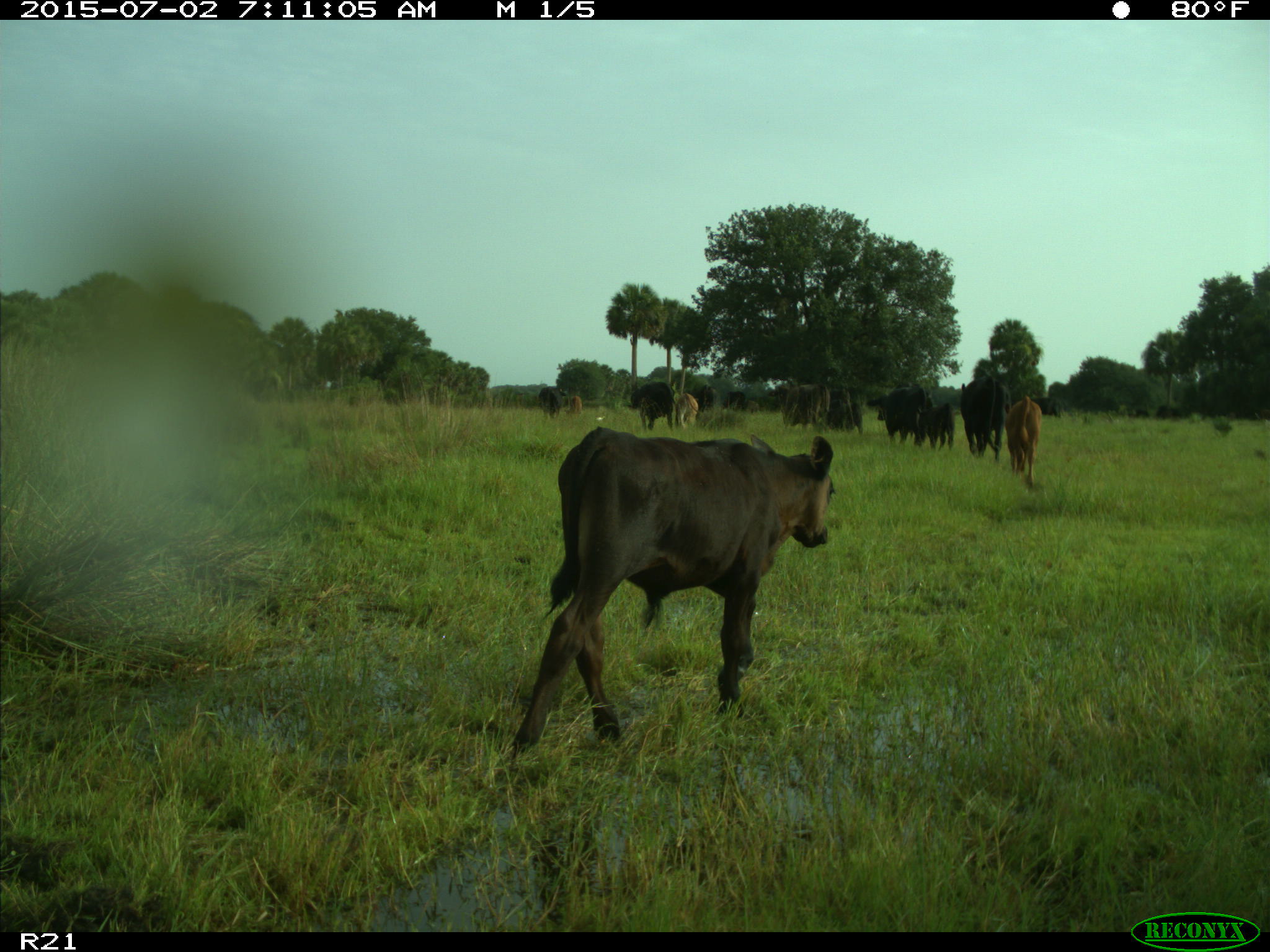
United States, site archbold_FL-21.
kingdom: Animalia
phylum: Chordata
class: Mammalia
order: Artiodactyla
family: Bovidae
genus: Bos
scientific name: Bos taurus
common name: domestic cow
Bos taurus (domestic cow).